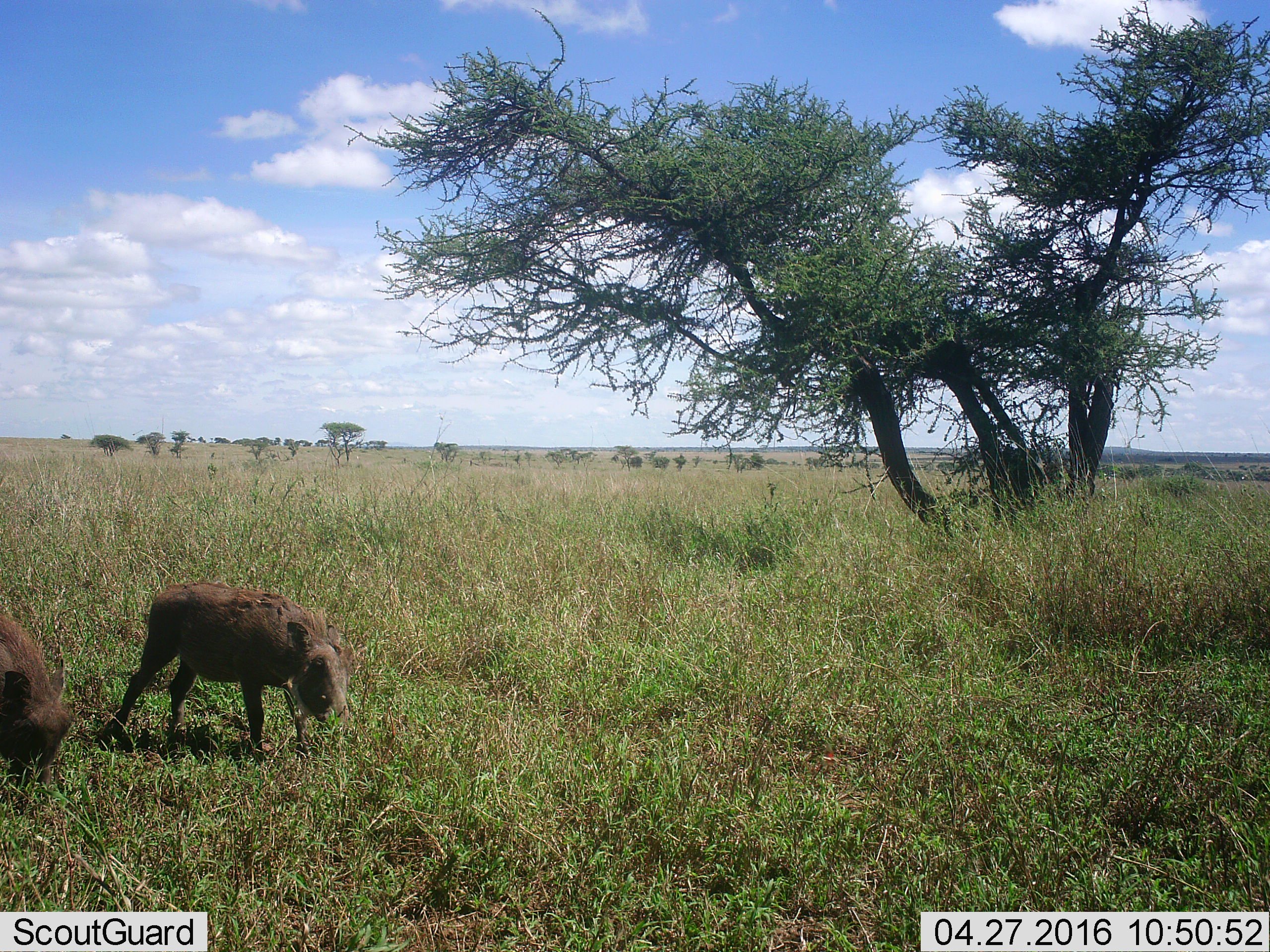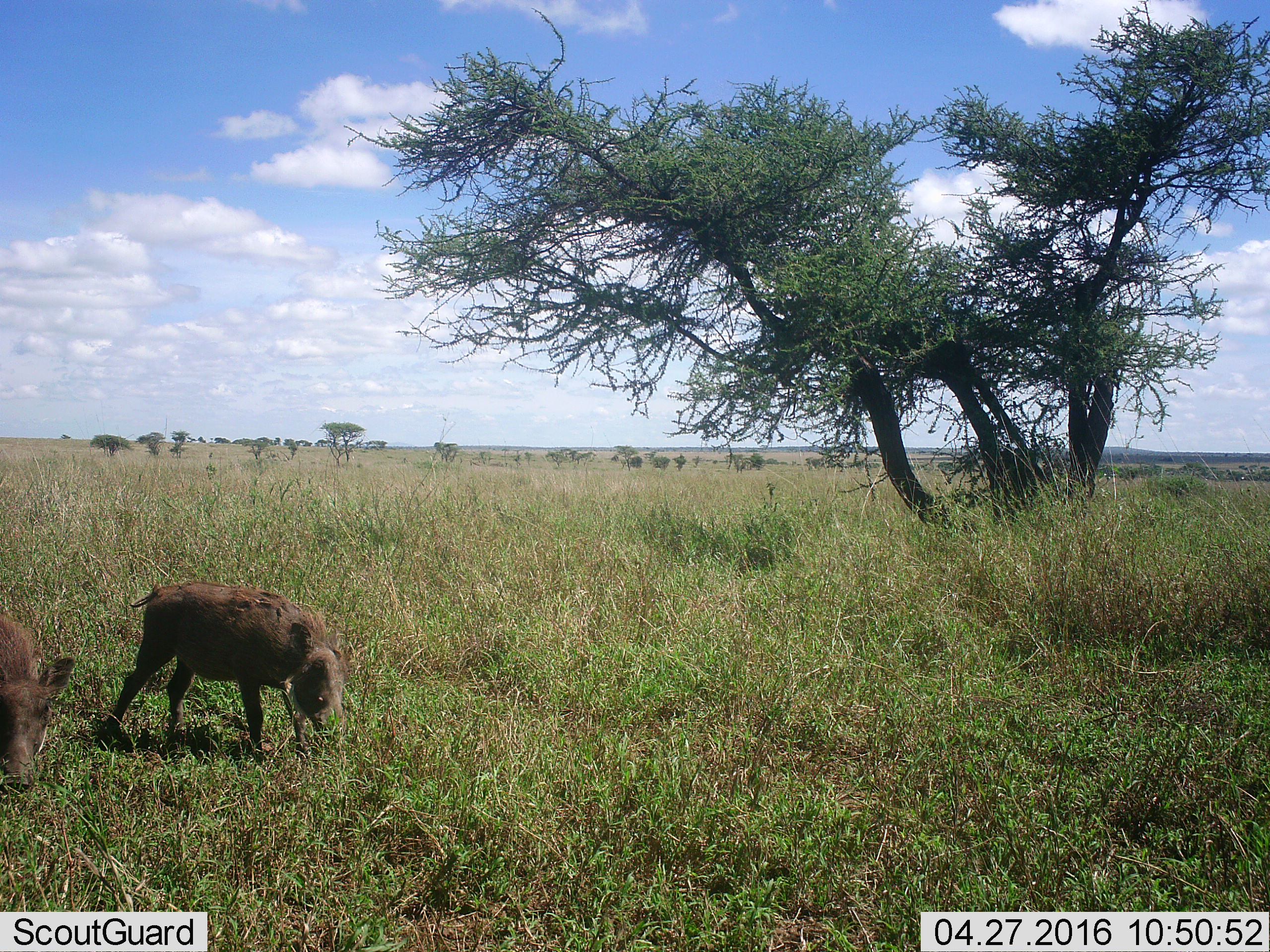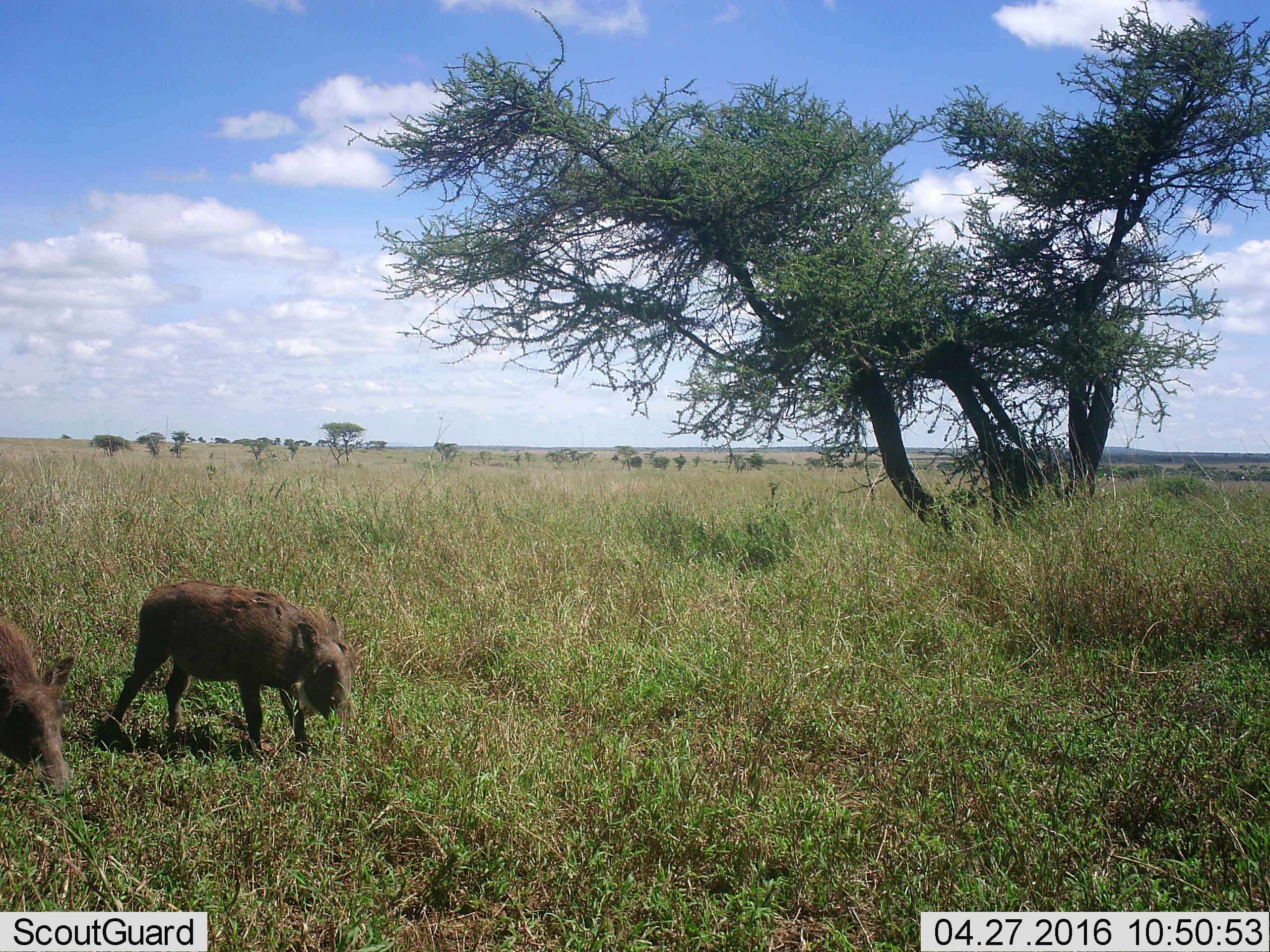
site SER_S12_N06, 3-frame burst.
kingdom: Animalia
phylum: Chordata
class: Mammalia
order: Artiodactyla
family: Suidae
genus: Phacochoerus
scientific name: Phacochoerus africanus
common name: warthog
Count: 2.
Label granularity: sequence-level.